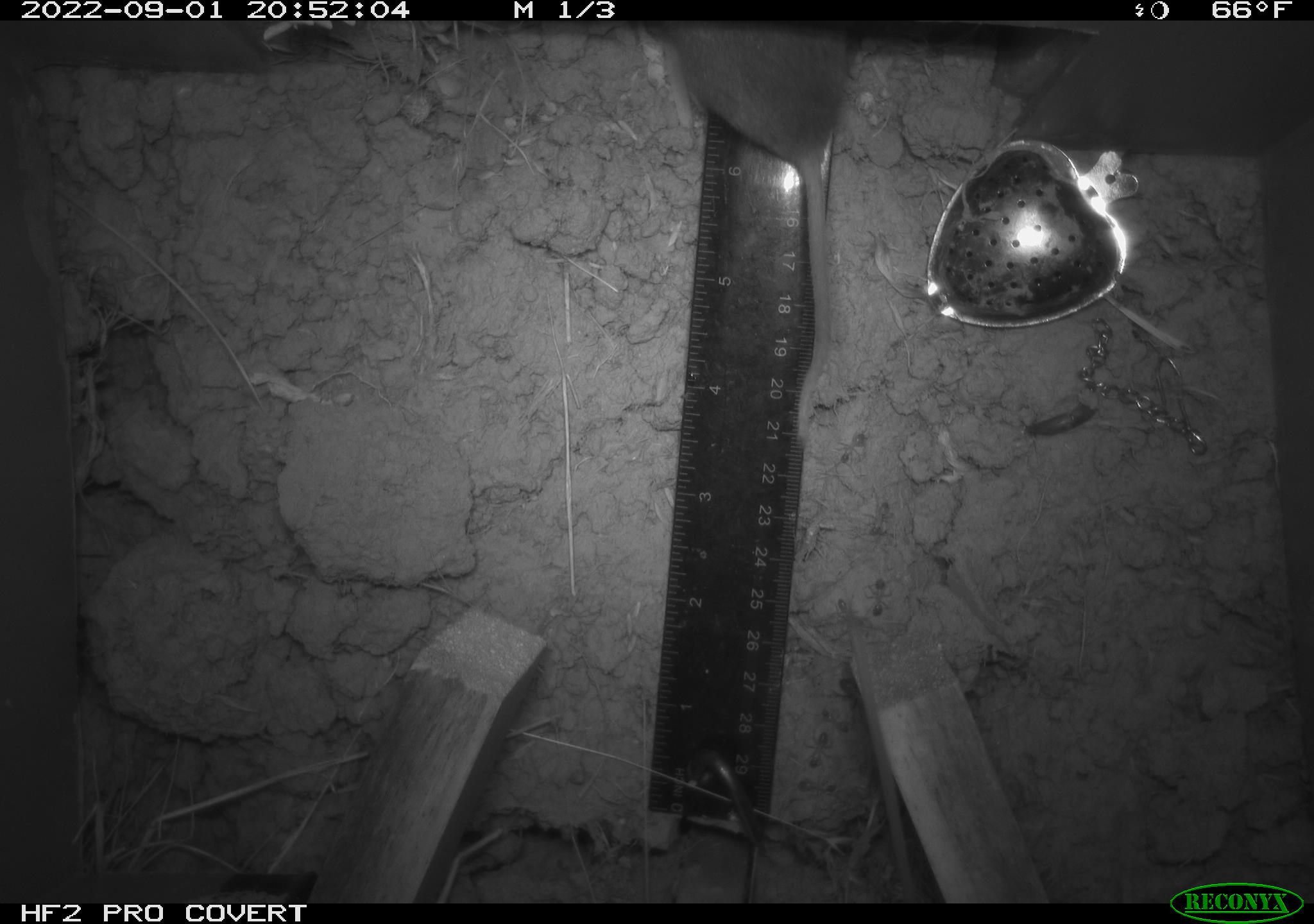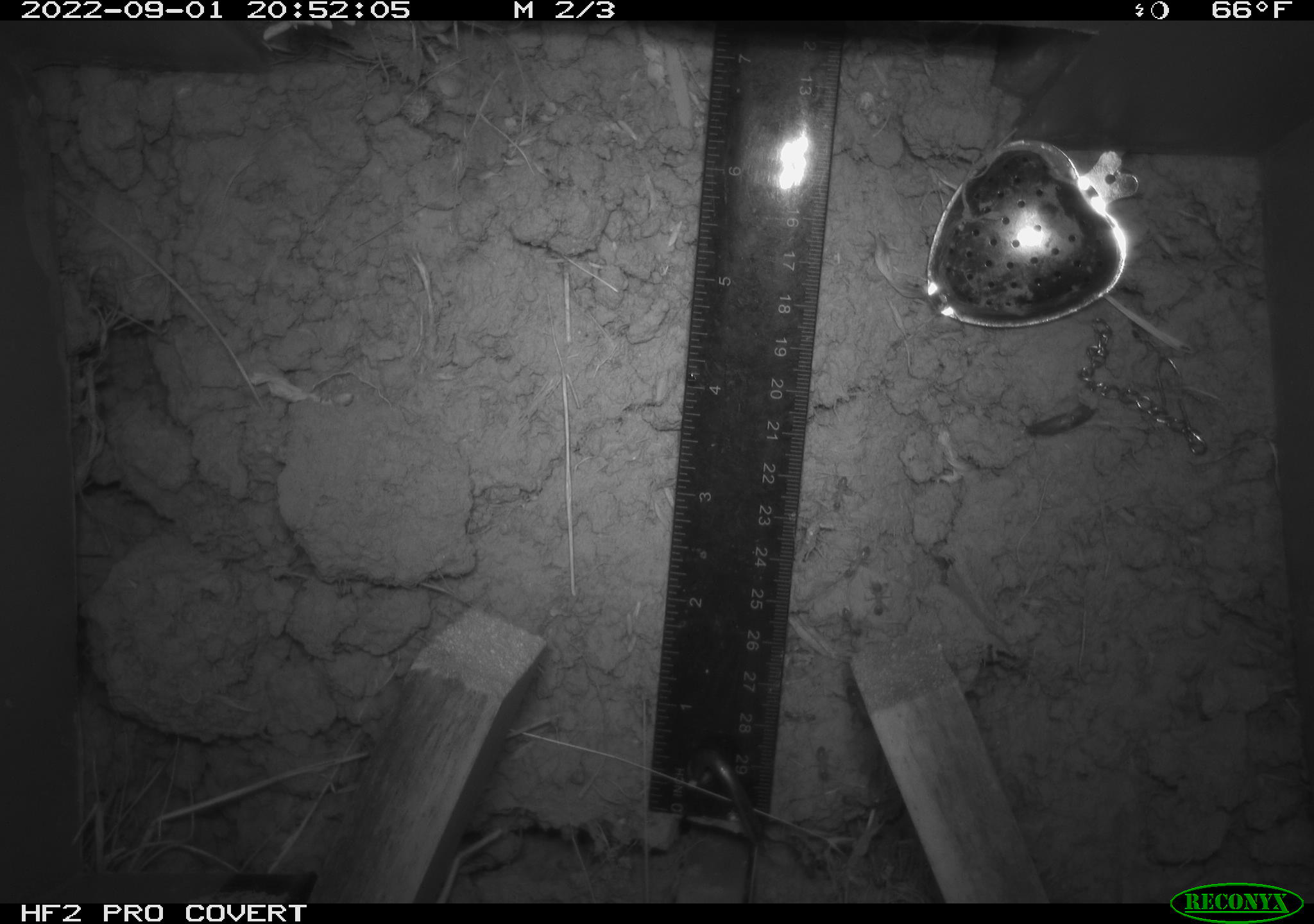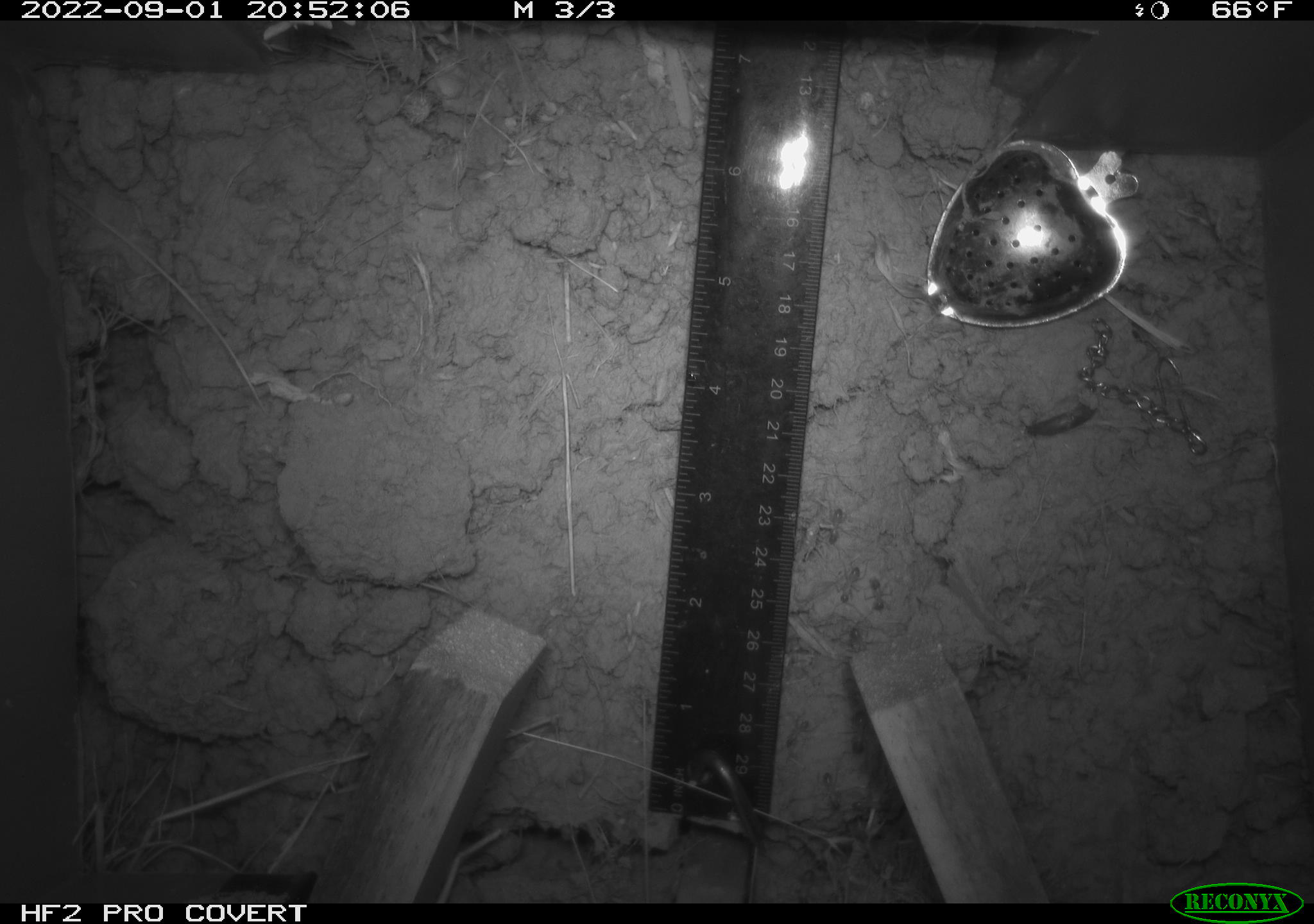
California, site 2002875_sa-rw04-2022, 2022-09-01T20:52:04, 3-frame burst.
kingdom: Animalia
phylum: Chordata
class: Mammalia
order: Rodentia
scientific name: Rodentia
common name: mouse species